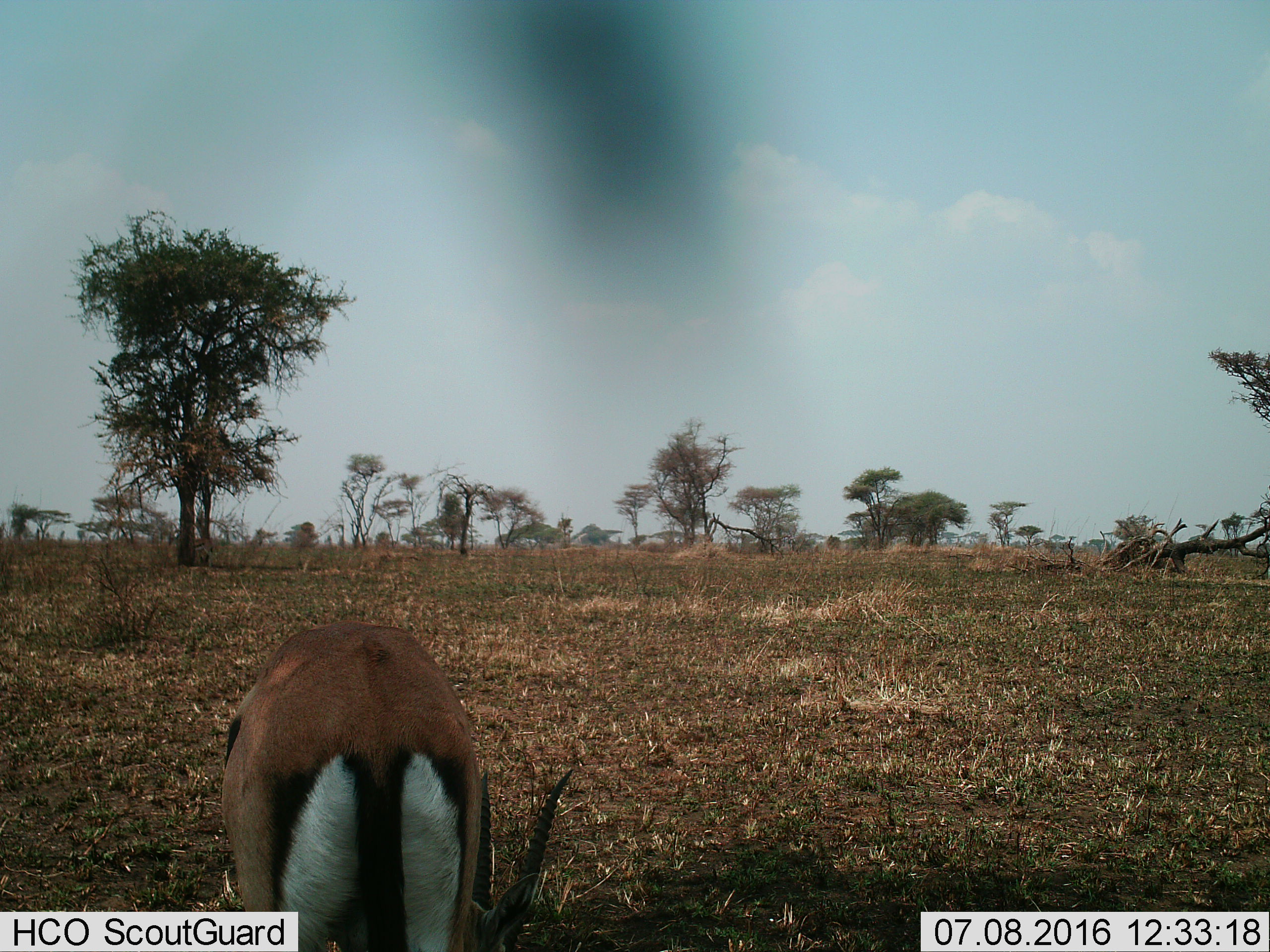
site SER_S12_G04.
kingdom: Animalia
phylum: Chordata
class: Mammalia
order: Artiodactyla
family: Bovidae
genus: Eudorcas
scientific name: Eudorcas thomsonii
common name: thomson's gazelle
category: gazellethomsons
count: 1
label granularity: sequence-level